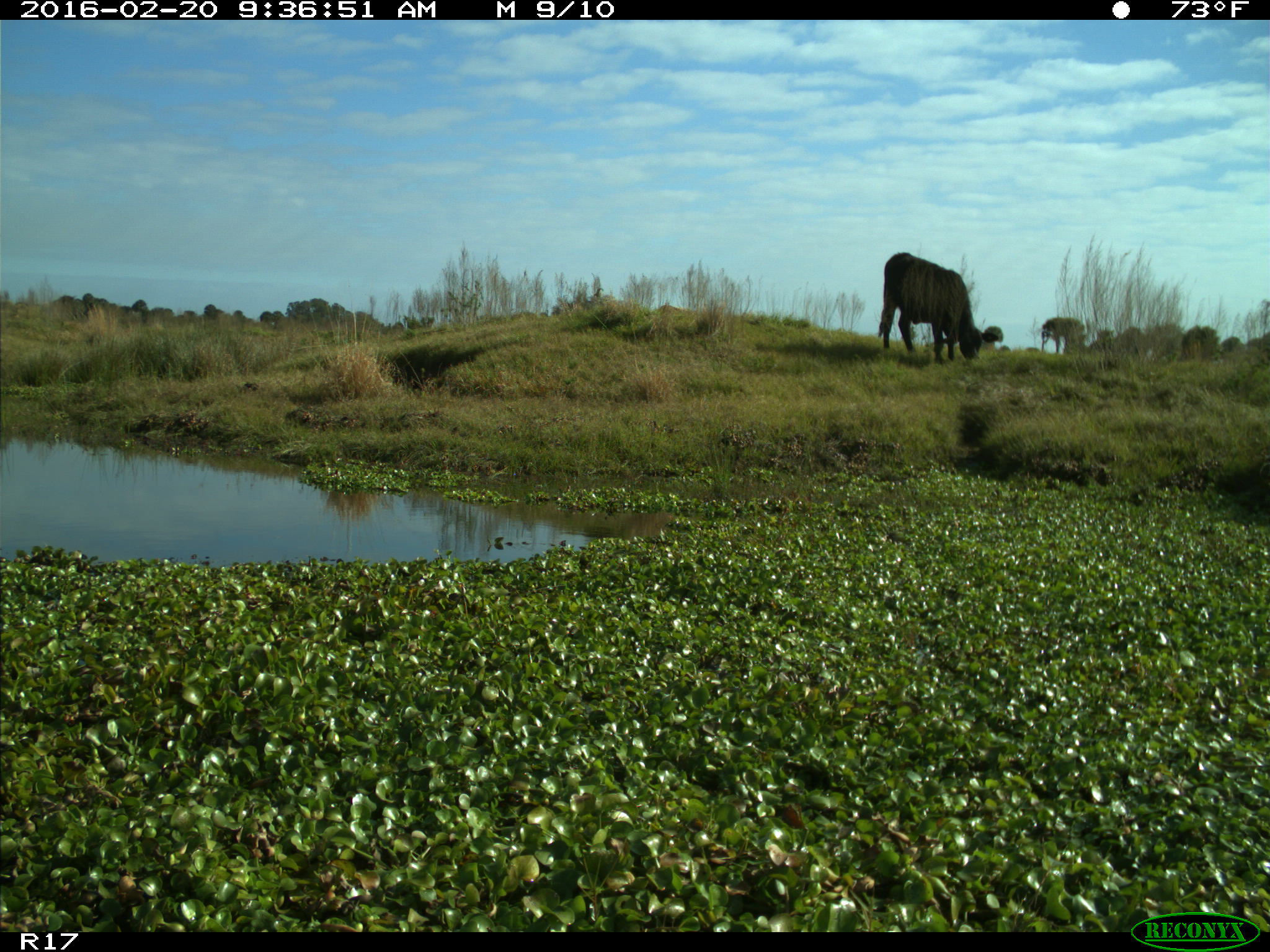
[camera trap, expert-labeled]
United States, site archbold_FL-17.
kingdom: Animalia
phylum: Chordata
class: Mammalia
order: Artiodactyla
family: Bovidae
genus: Bos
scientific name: Bos taurus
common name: domestic cow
Bos taurus (domestic cow).